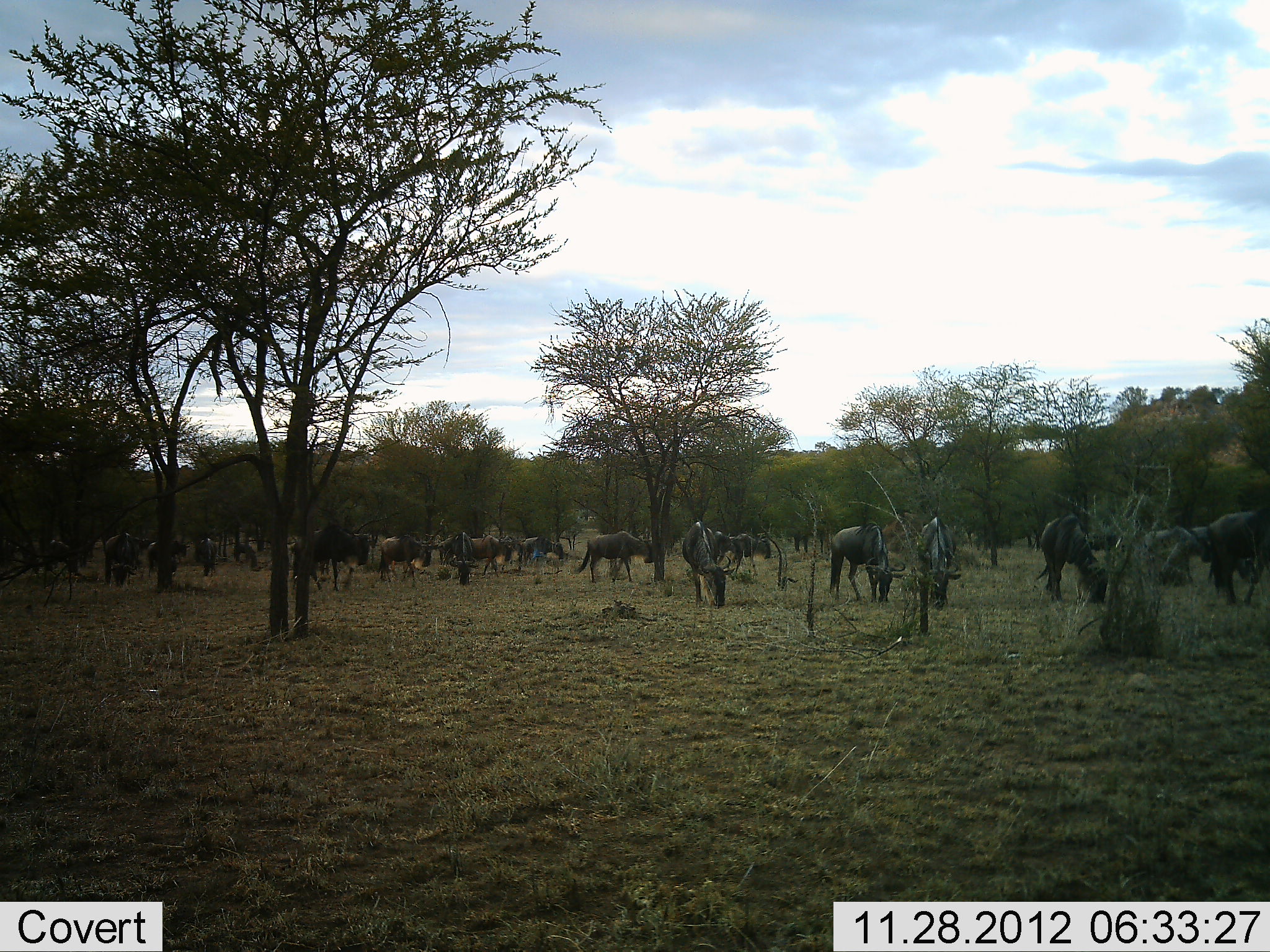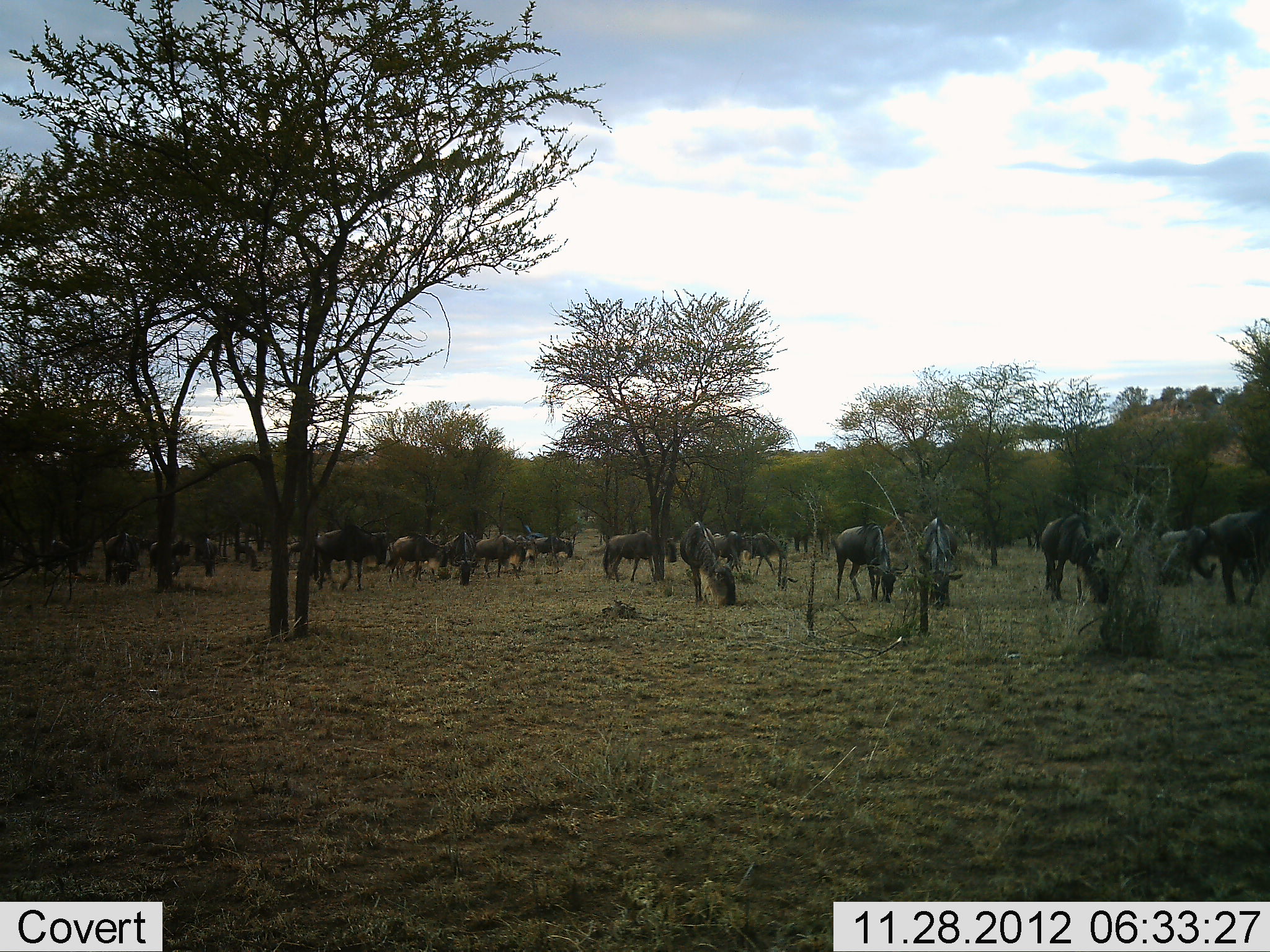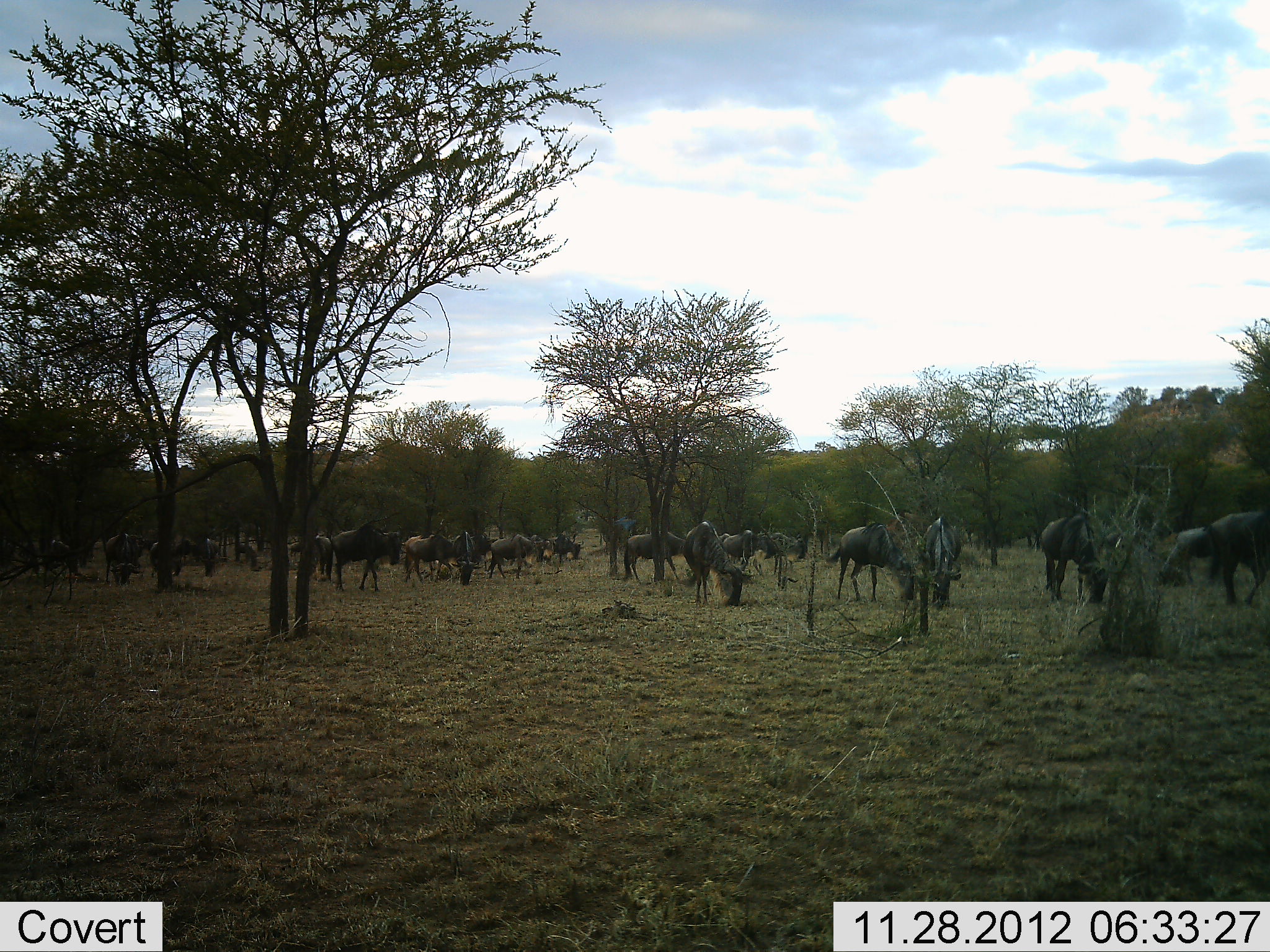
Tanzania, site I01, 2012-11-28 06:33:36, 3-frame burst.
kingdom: Animalia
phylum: Chordata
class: Mammalia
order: Artiodactyla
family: Bovidae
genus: Connochaetes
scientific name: Connochaetes taurinus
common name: blue wildebeest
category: wildebeest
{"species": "wildebeest (blue wildebeest) (Connochaetes taurinus)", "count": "11-50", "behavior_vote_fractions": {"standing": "38%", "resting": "6%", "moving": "50%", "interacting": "0%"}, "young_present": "0%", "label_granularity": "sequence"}